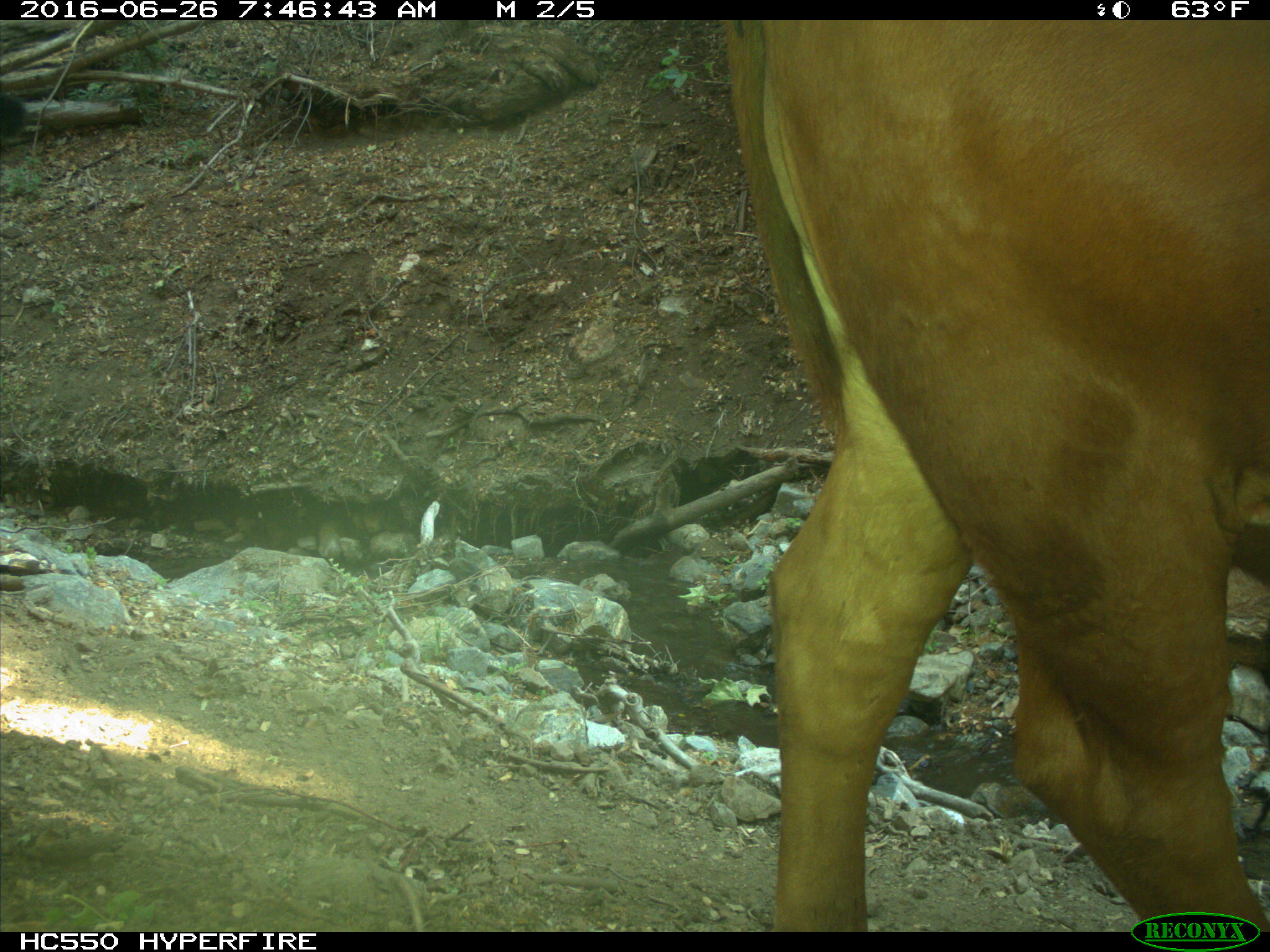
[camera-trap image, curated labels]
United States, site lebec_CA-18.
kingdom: Animalia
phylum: Chordata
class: Mammalia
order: Artiodactyla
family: Bovidae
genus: Bos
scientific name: Bos taurus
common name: domestic cow